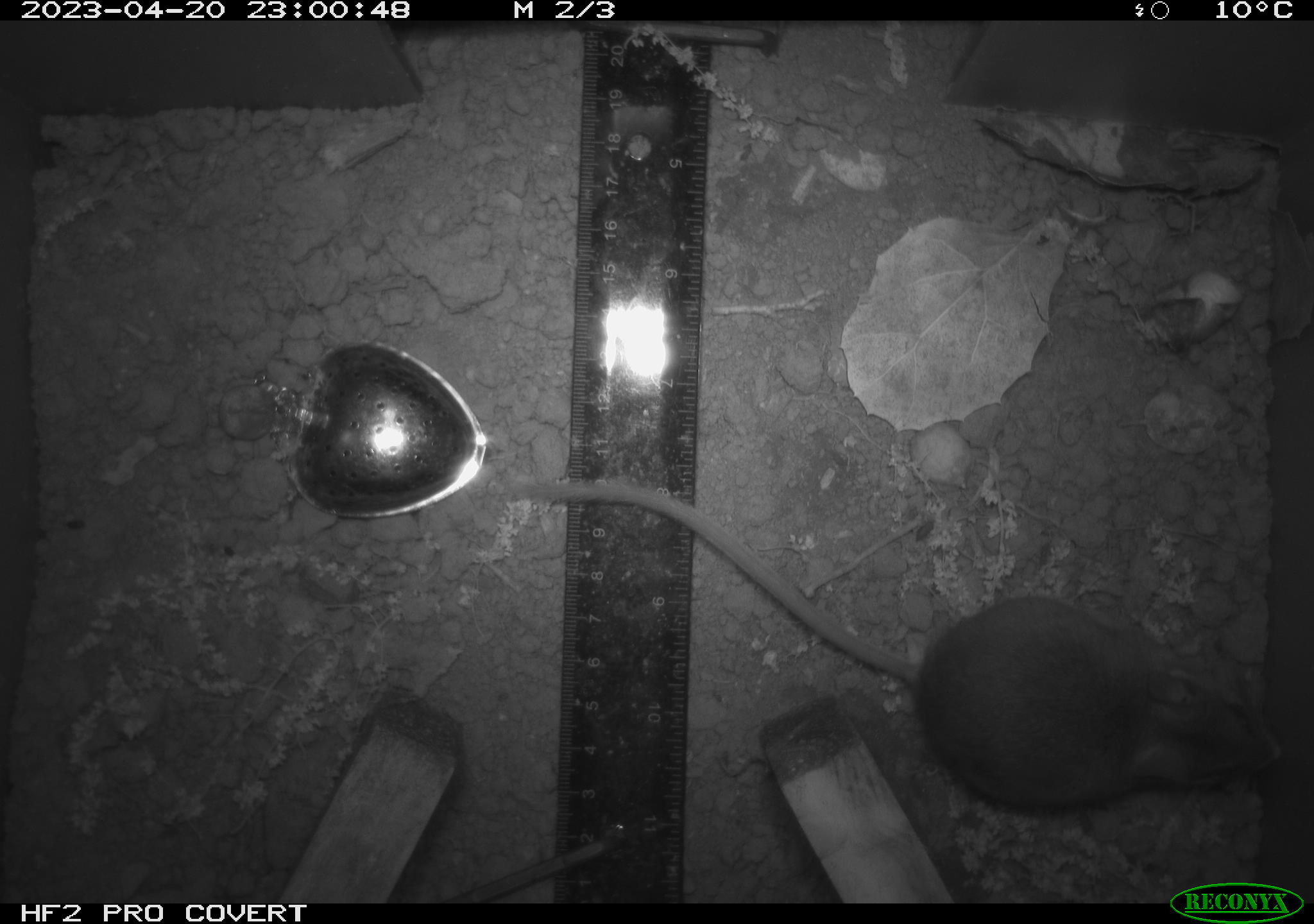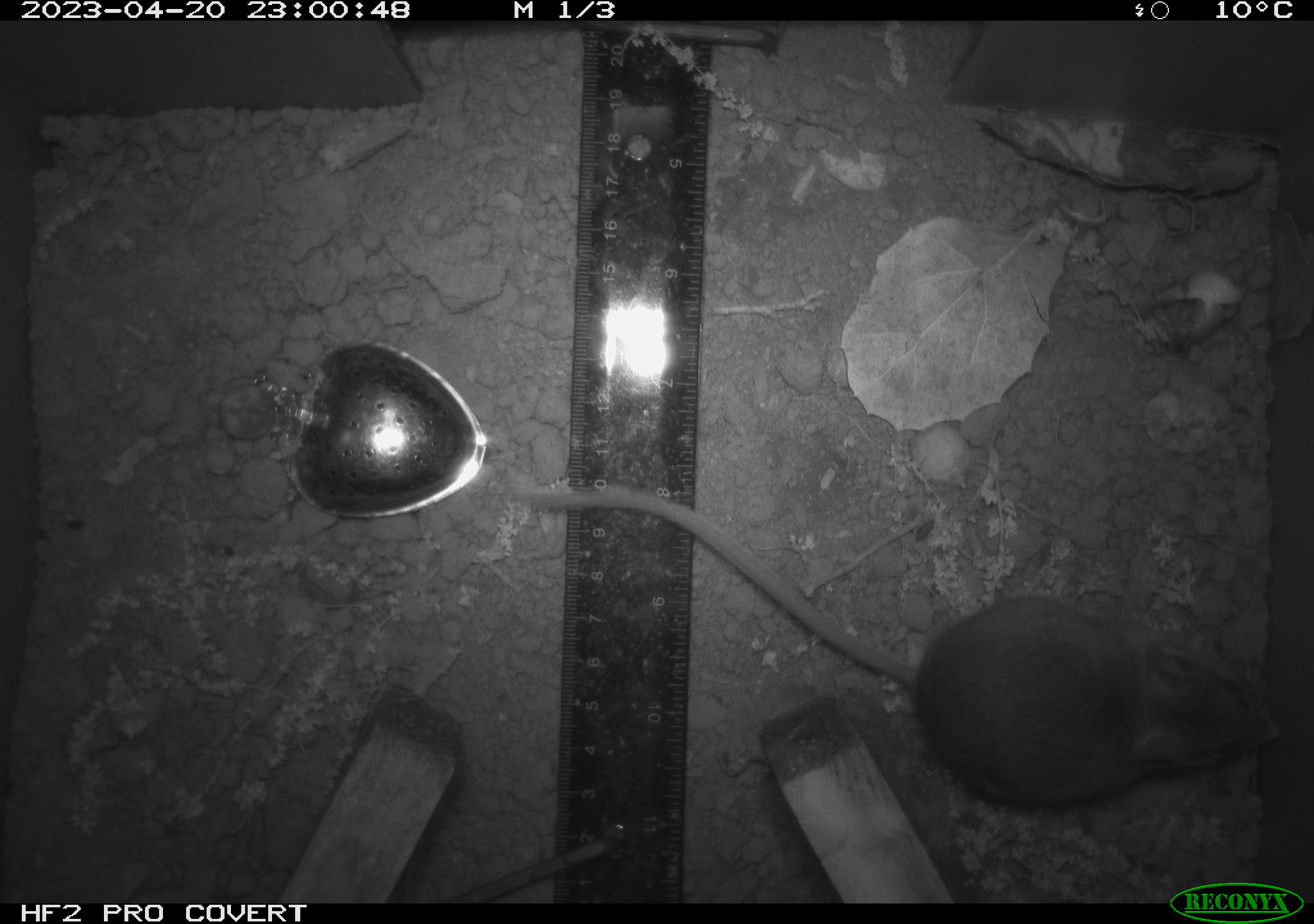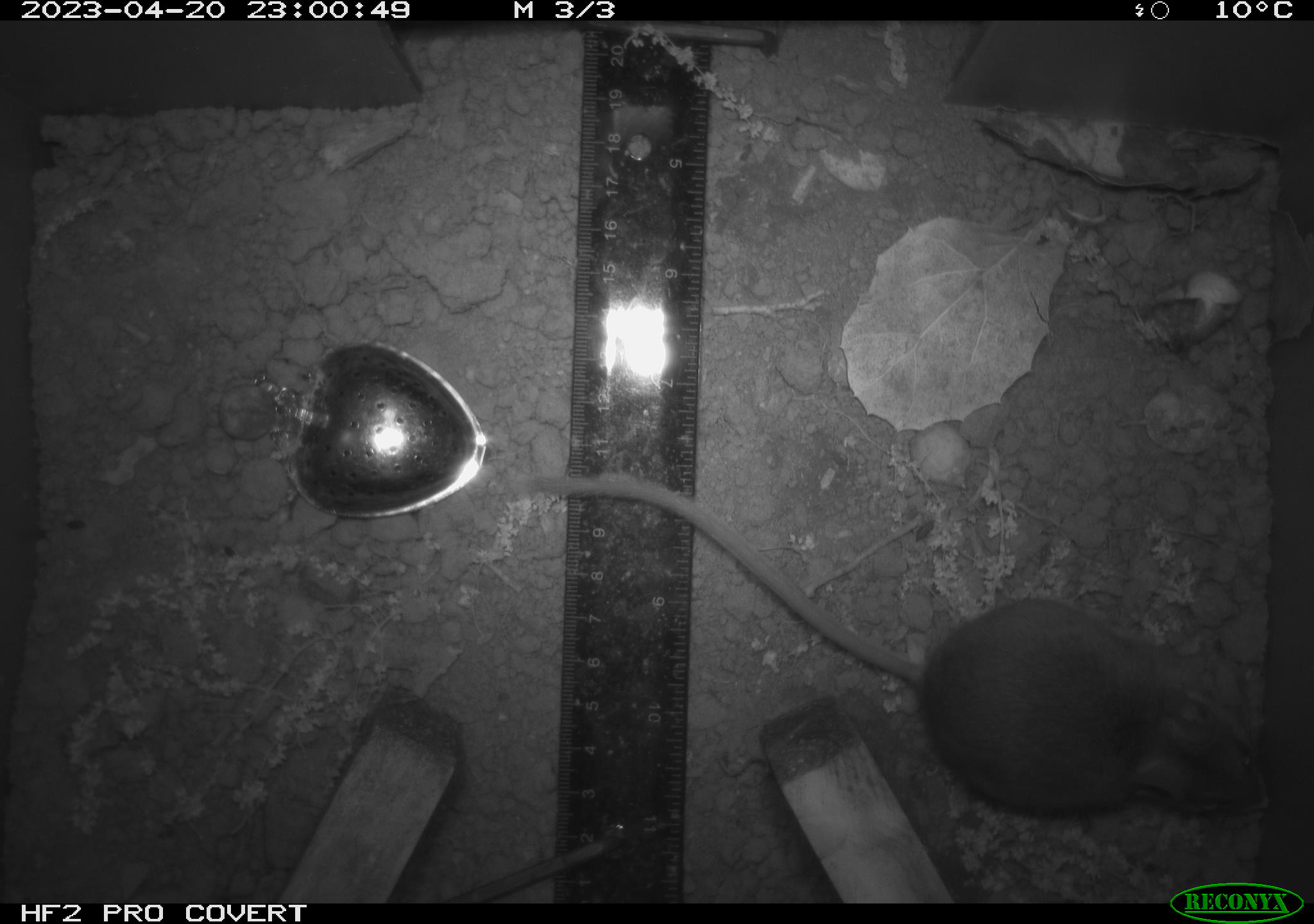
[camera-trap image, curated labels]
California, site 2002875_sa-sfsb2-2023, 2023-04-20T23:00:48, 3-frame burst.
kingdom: Animalia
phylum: Chordata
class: Mammalia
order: Rodentia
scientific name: Rodentia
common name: mouse species